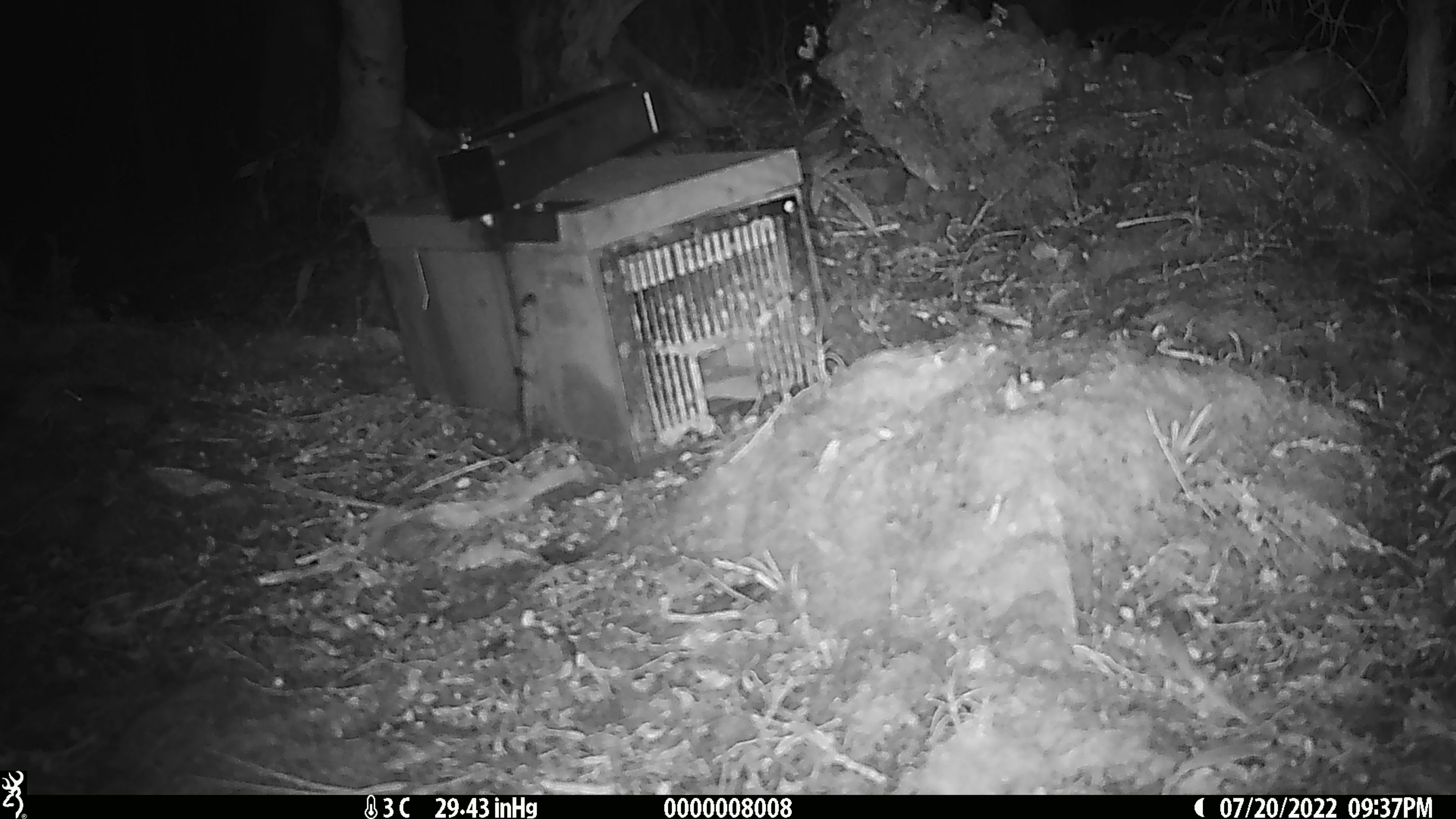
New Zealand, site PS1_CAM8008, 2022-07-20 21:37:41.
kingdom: Animalia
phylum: Chordata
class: Mammalia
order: Rodentia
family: Muridae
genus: Mus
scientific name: Mus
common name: mouse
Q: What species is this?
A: Mouse (Mus).